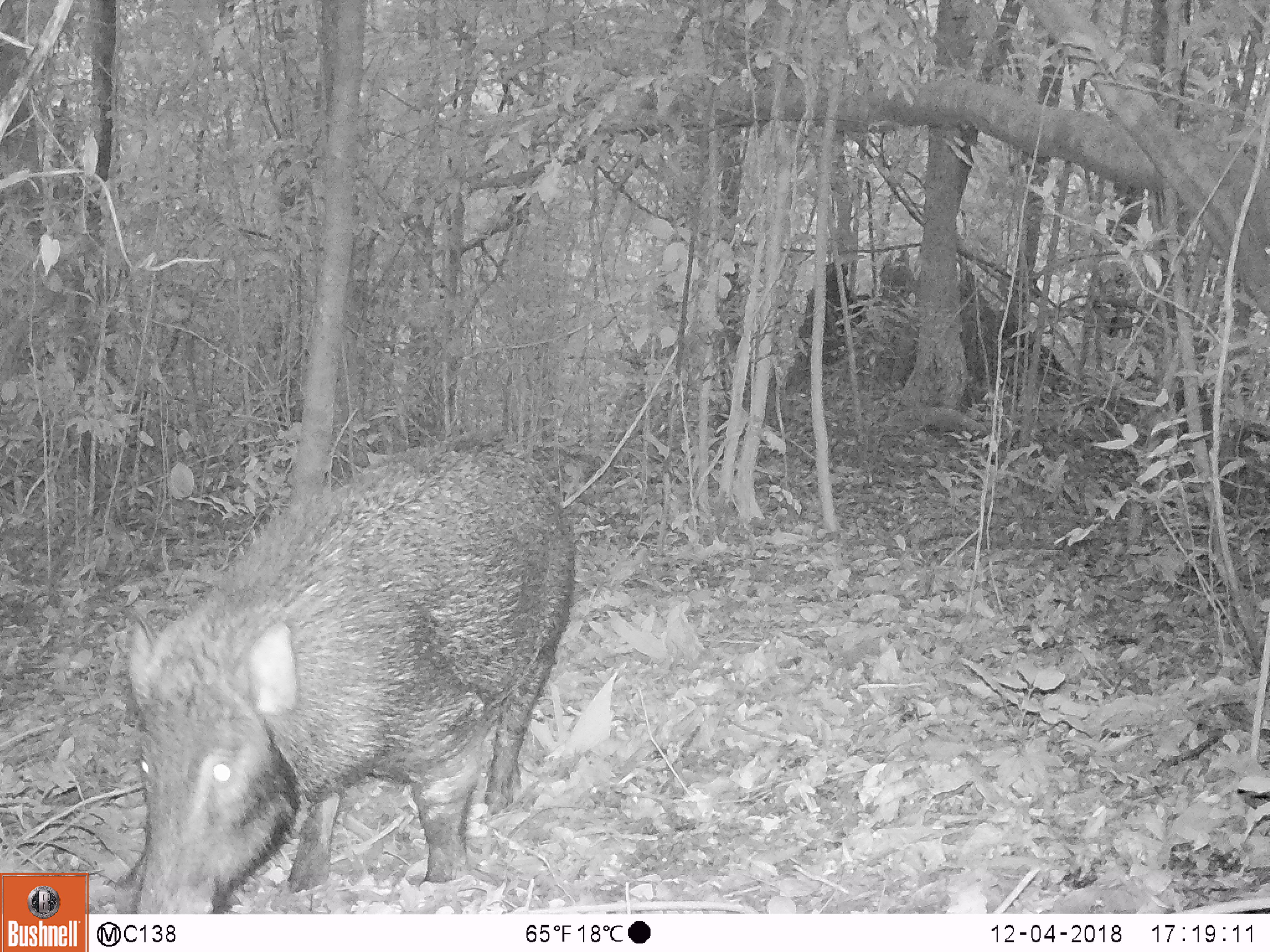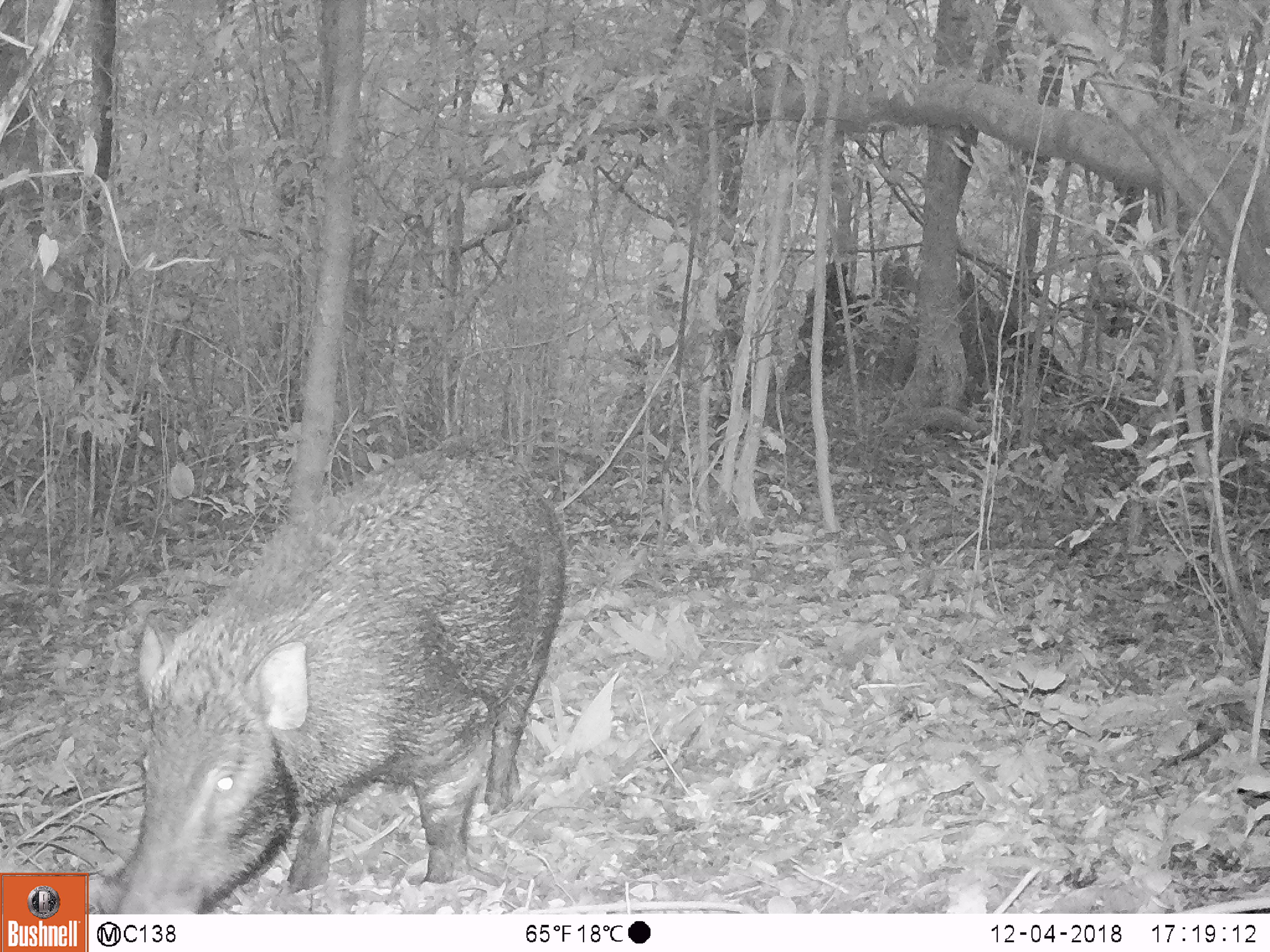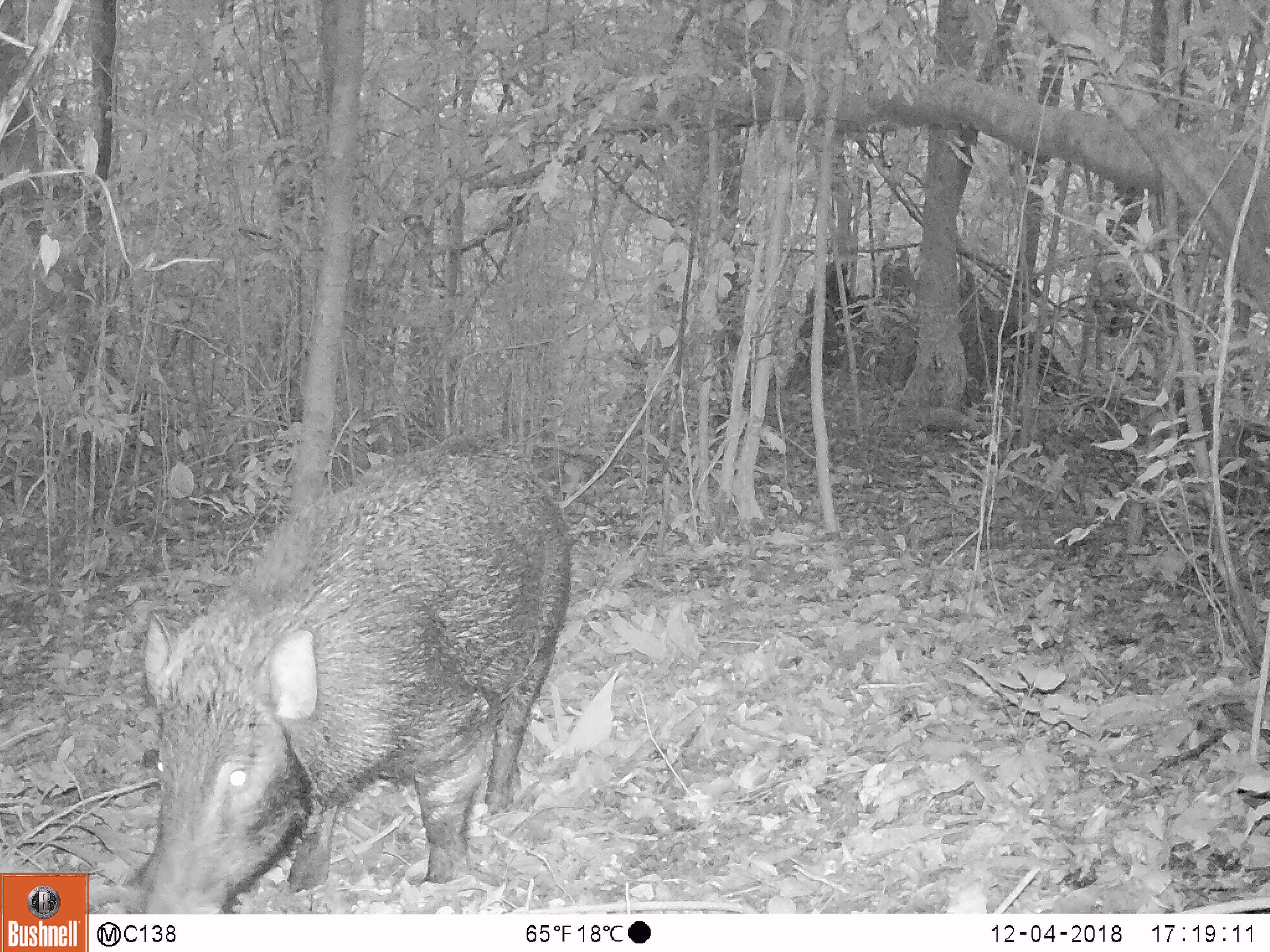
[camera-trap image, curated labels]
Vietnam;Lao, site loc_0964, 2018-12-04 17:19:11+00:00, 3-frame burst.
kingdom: Animalia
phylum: Chordata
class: Mammalia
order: Artiodactyla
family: Suidae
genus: Sus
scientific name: Sus scrofa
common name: eurasian wild pig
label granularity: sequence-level